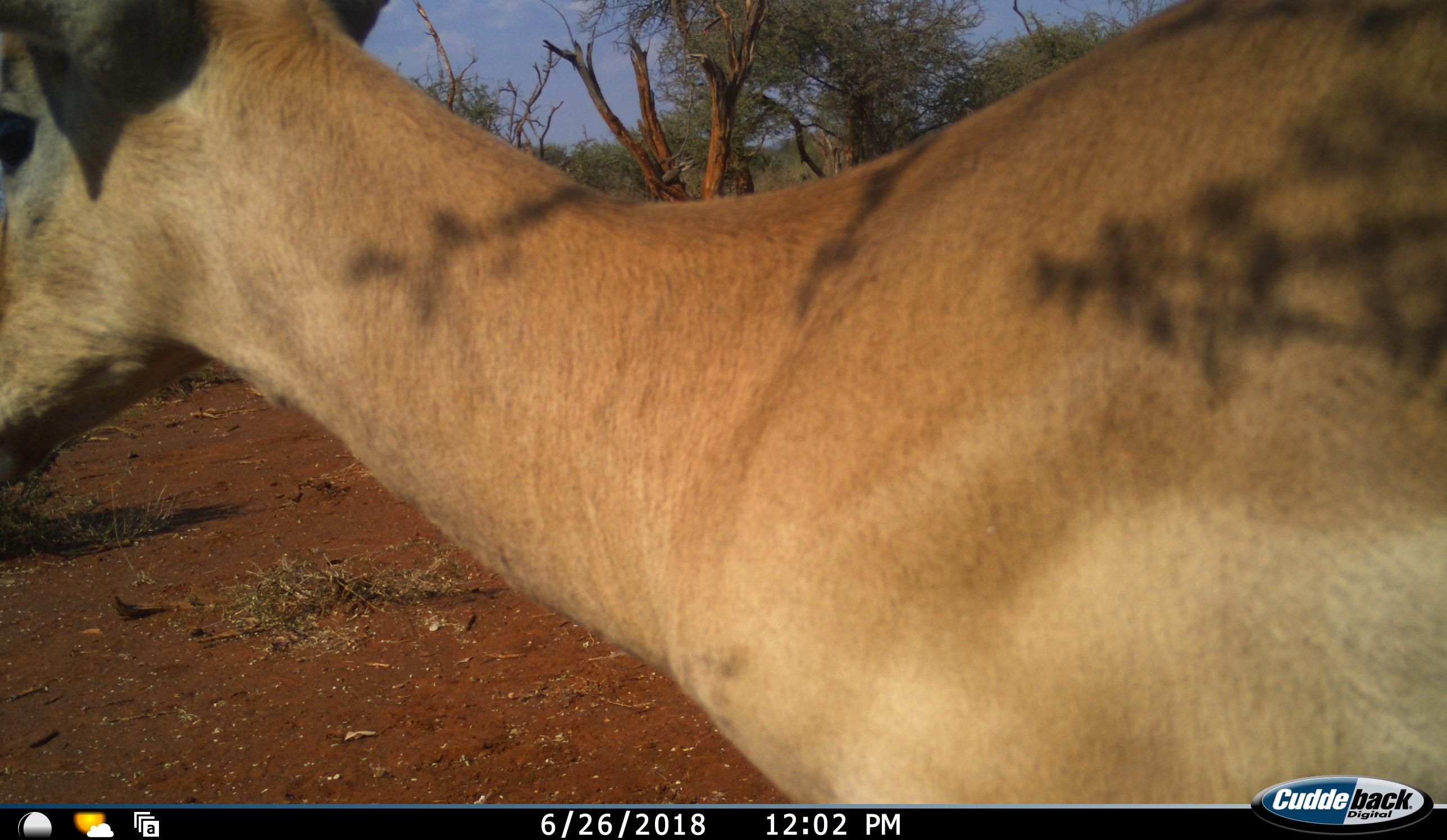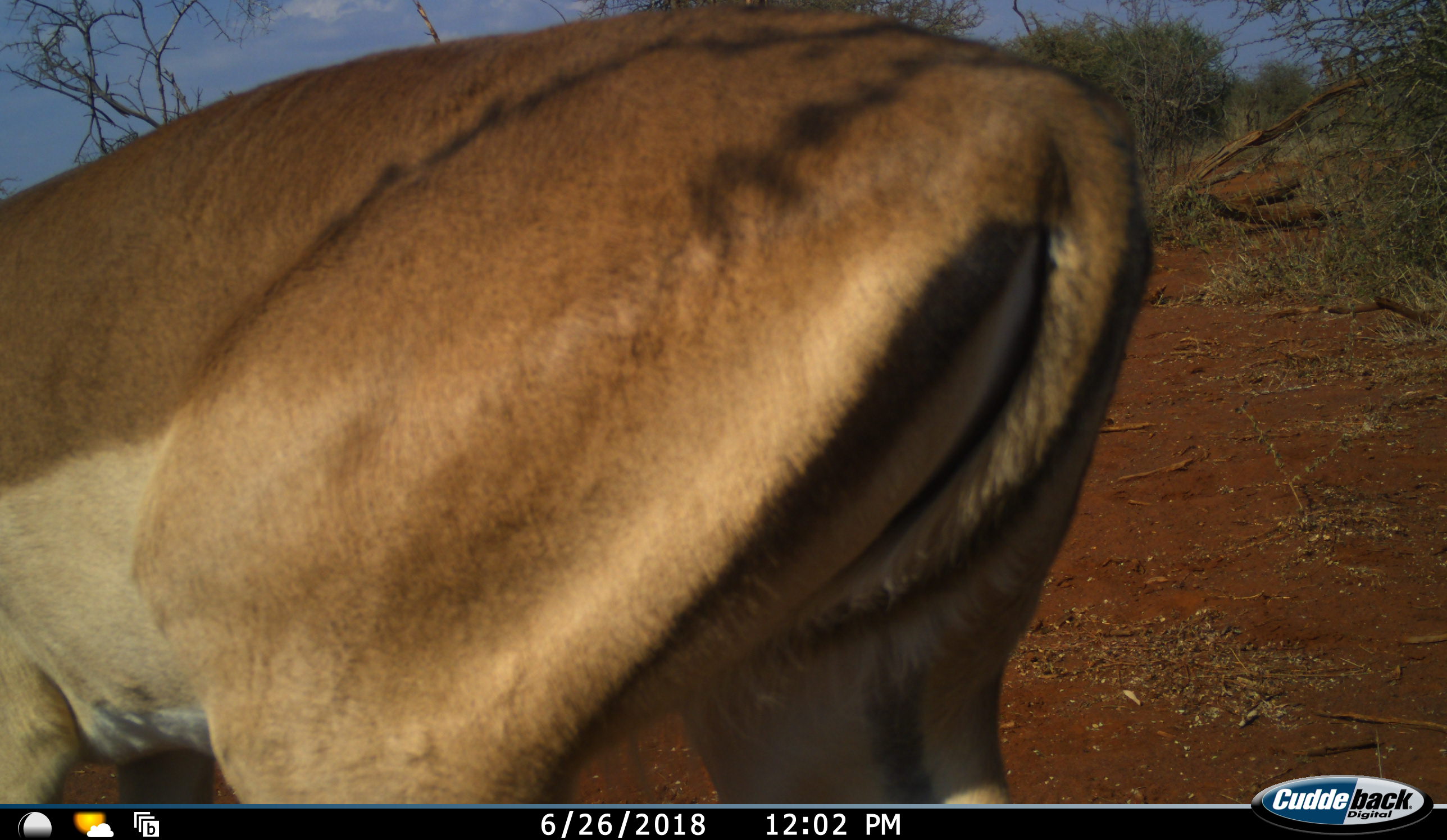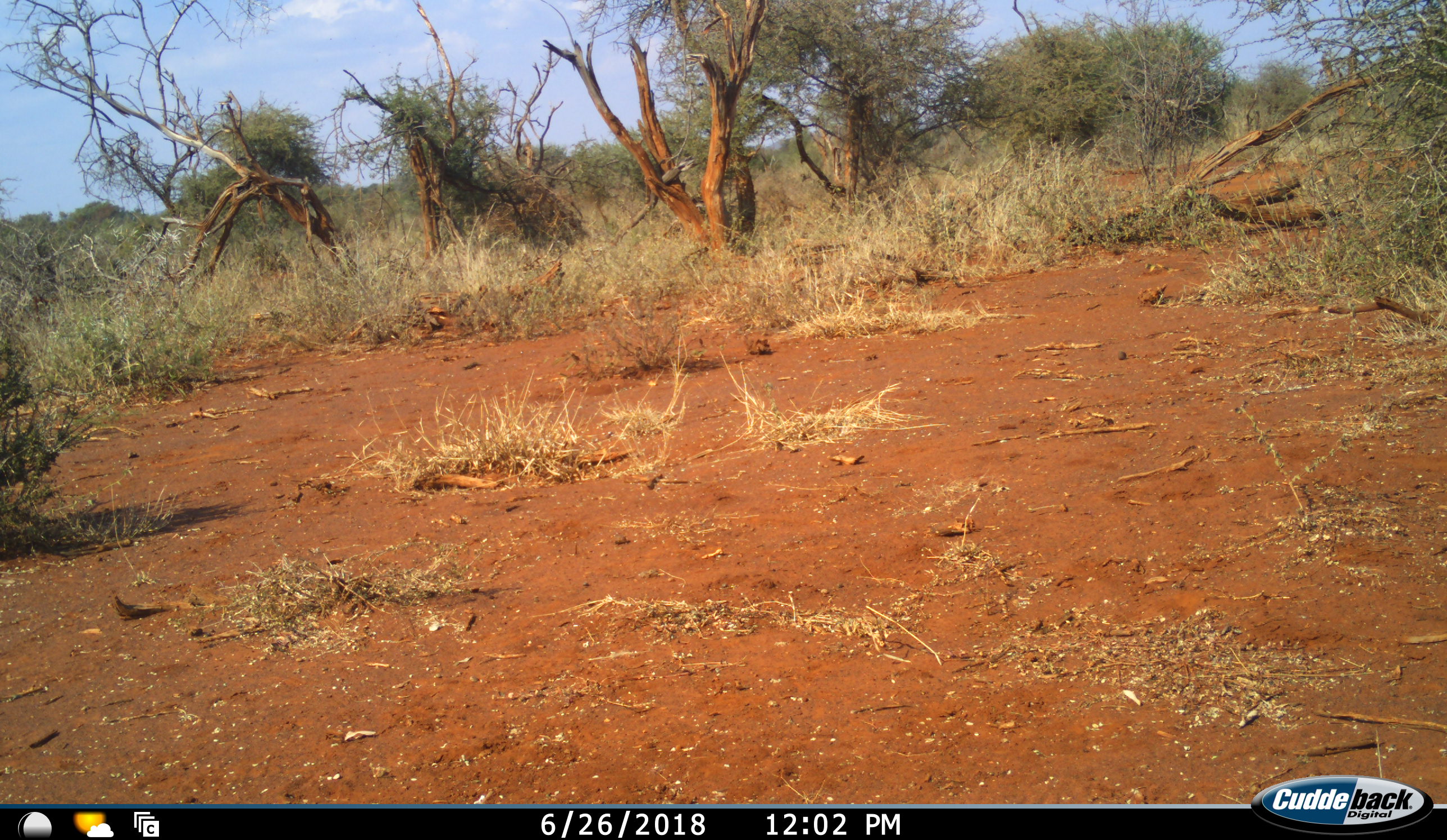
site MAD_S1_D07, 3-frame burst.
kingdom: Animalia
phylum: Chordata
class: Mammalia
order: Artiodactyla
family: Bovidae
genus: Aepyceros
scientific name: Aepyceros melampus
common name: impala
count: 1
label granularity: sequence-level